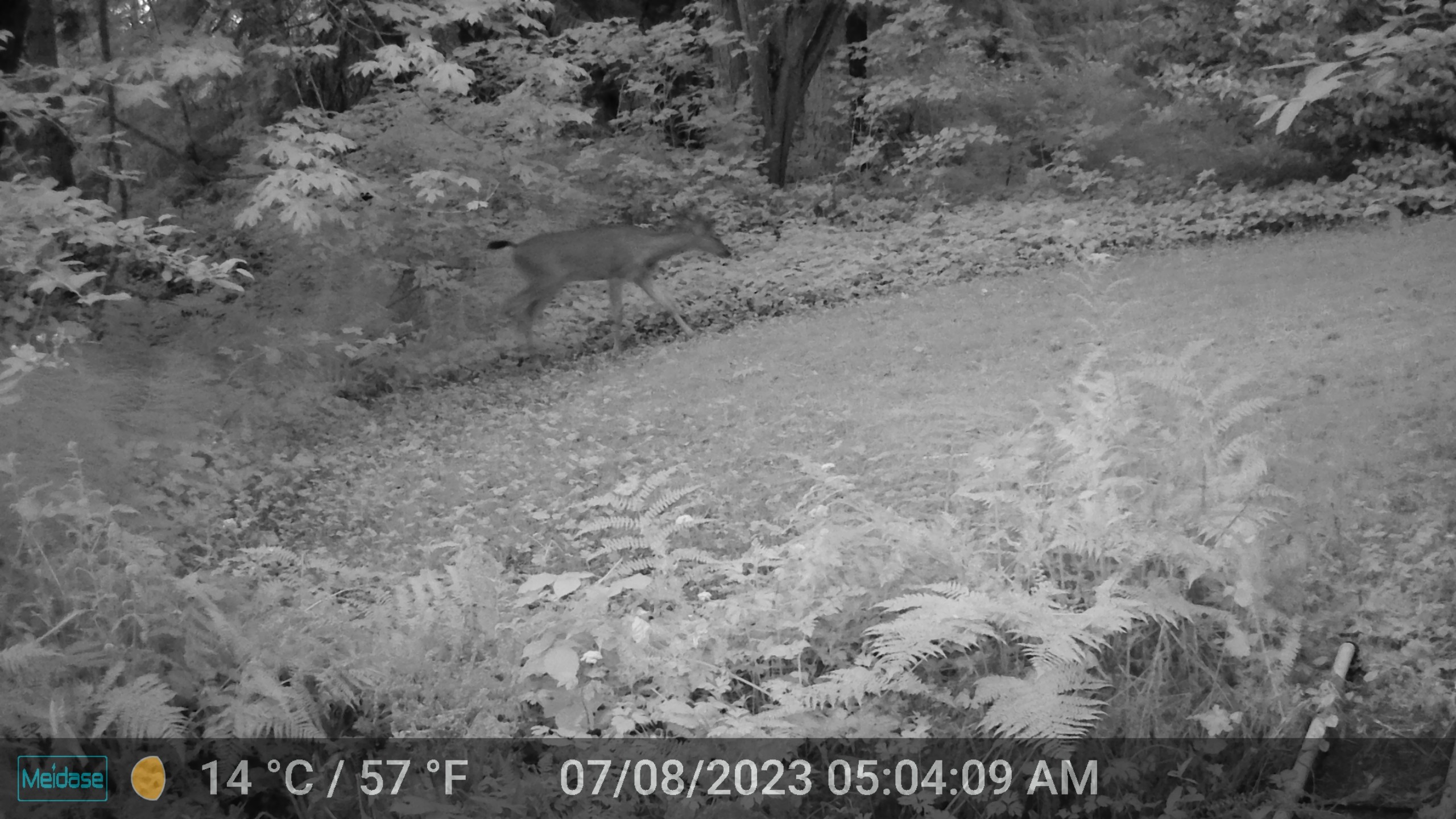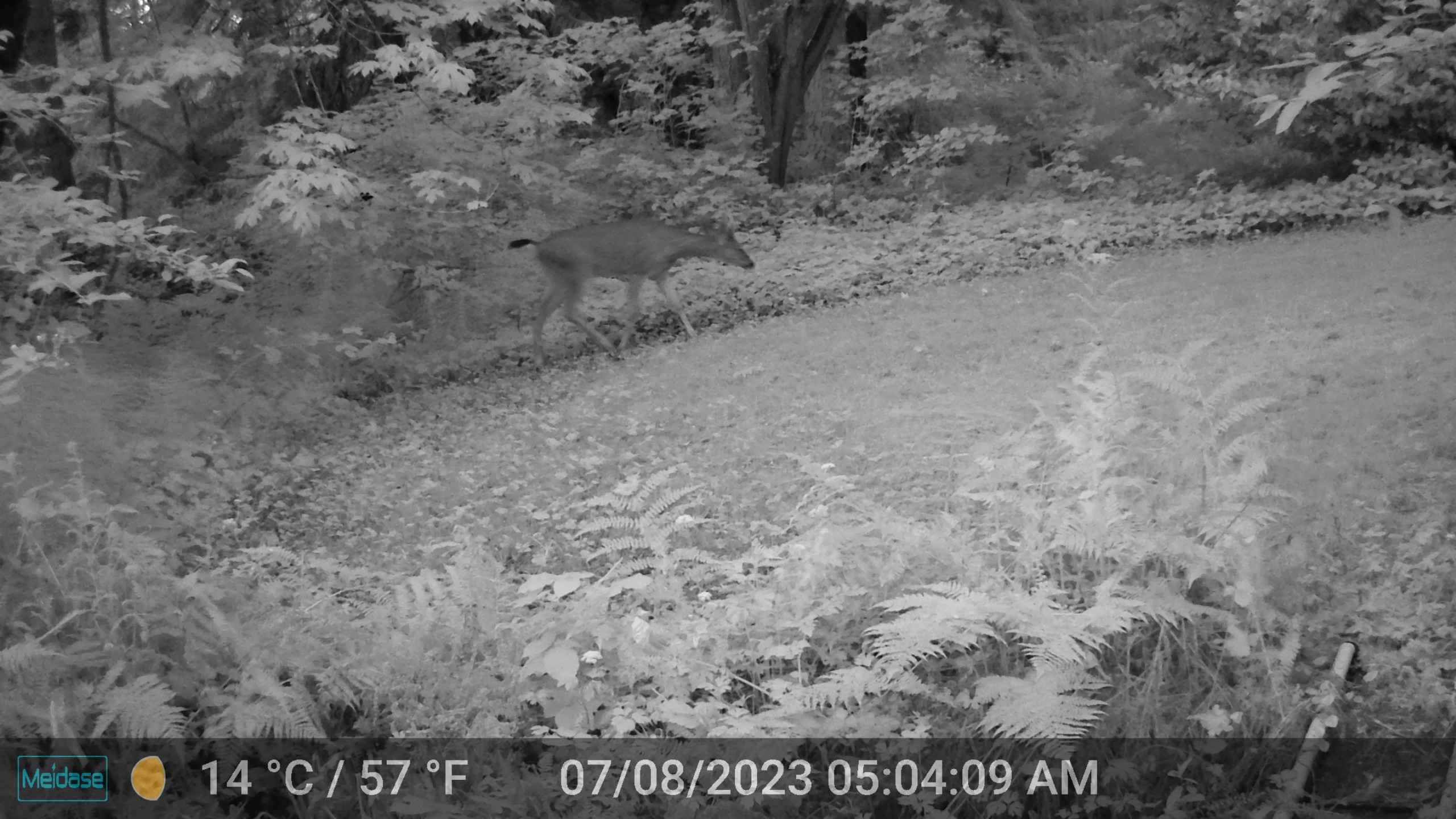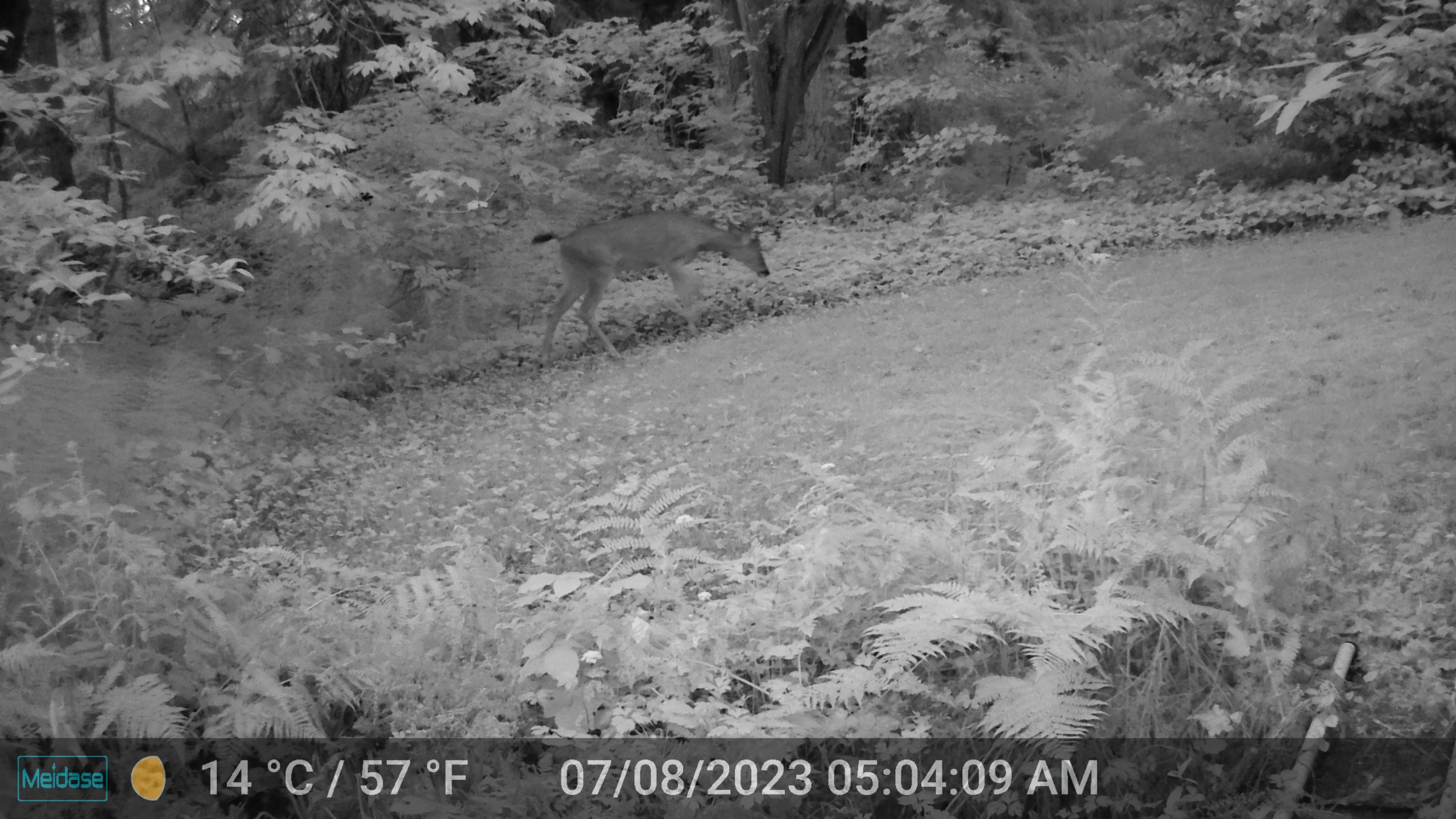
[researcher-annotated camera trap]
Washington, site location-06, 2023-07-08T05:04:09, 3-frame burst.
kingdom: Animalia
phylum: Chordata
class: Mammalia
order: Artiodactyla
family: Cervidae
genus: Odocoileus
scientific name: Odocoileus hemionus columbianus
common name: columbian blacktail deer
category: deer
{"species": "deer (columbian blacktail deer) (Odocoileus hemionus columbianus)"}